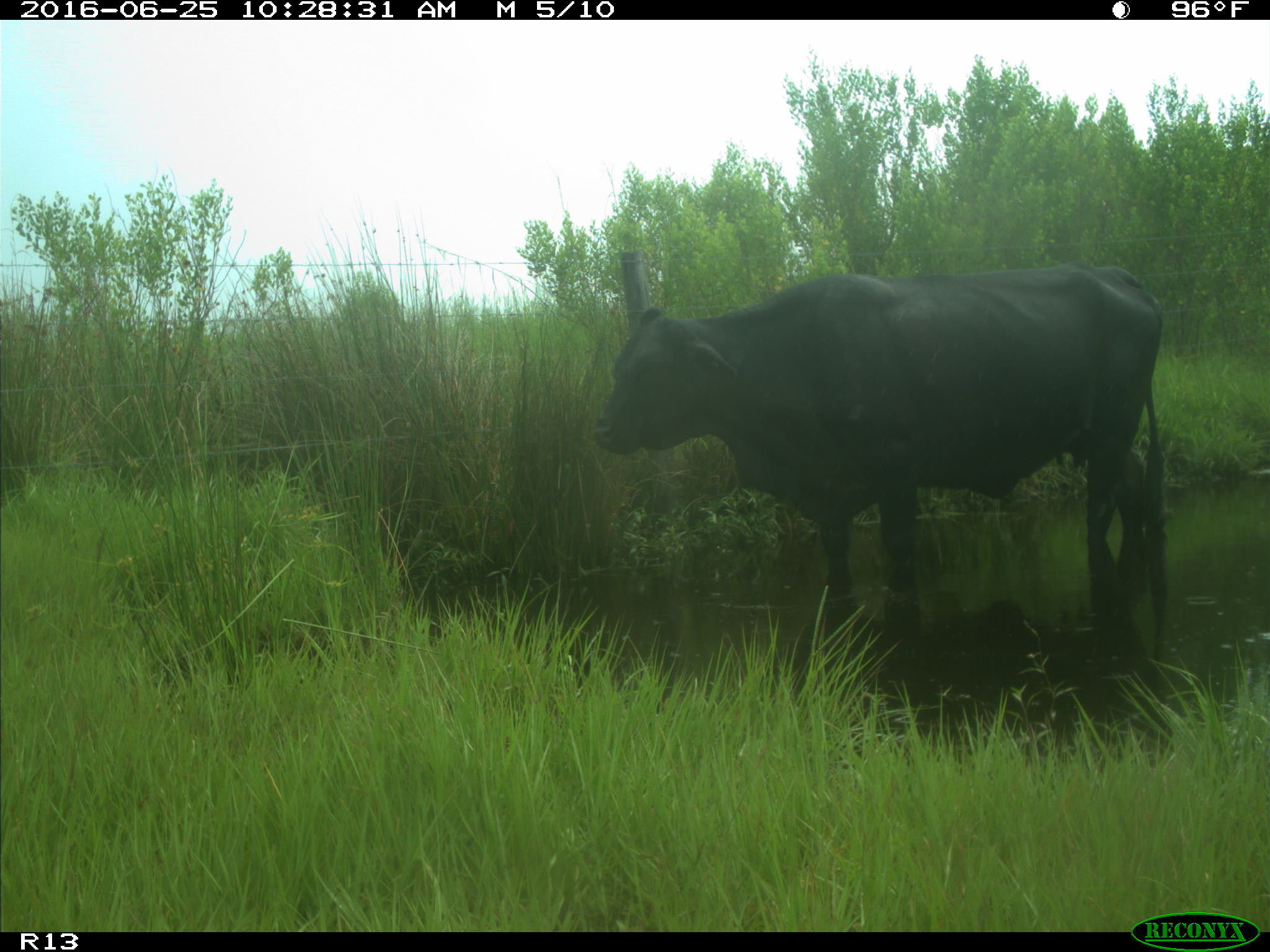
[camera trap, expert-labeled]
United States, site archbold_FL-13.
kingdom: Animalia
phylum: Chordata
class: Mammalia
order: Artiodactyla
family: Bovidae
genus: Bos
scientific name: Bos taurus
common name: domestic cow